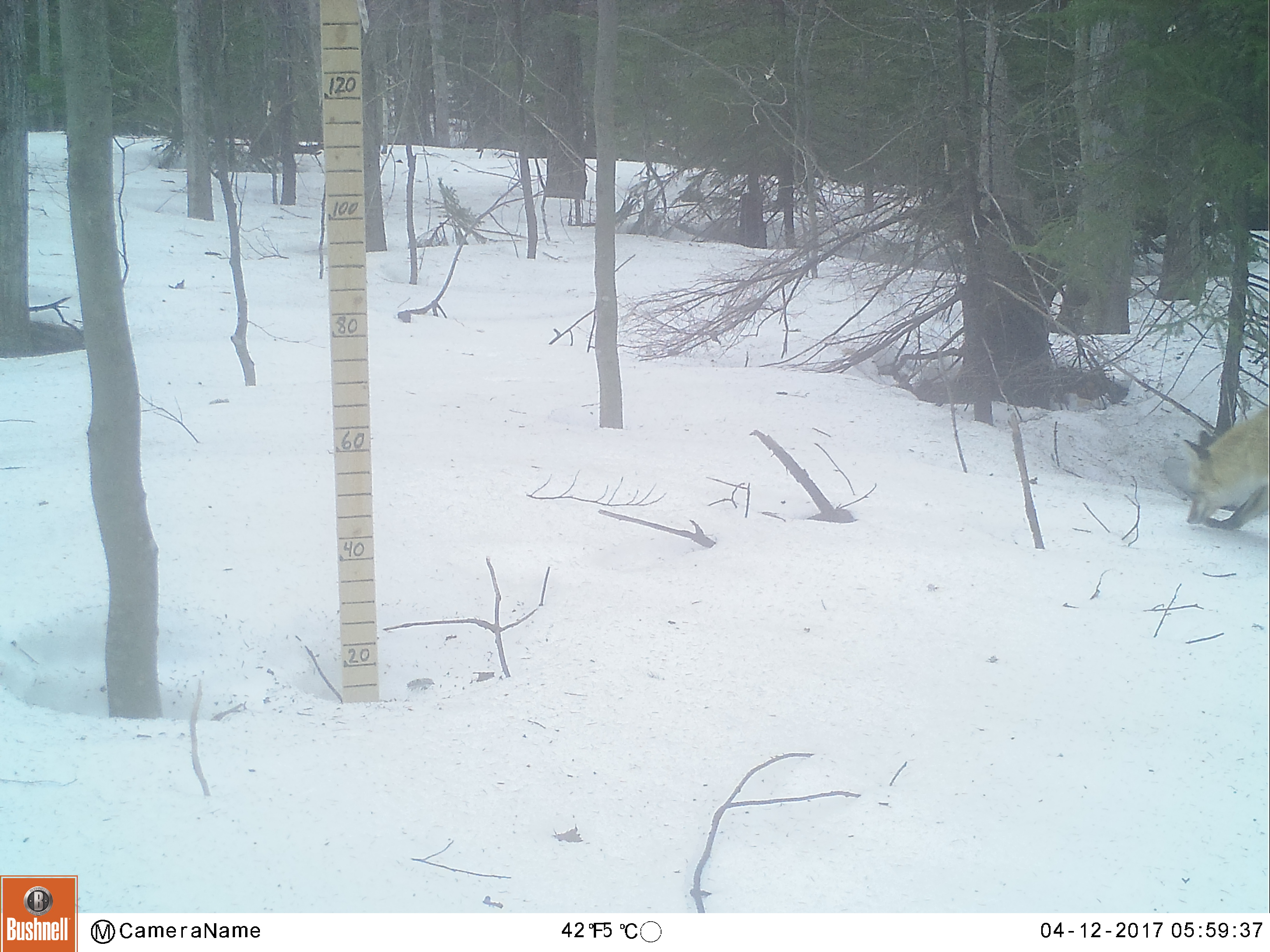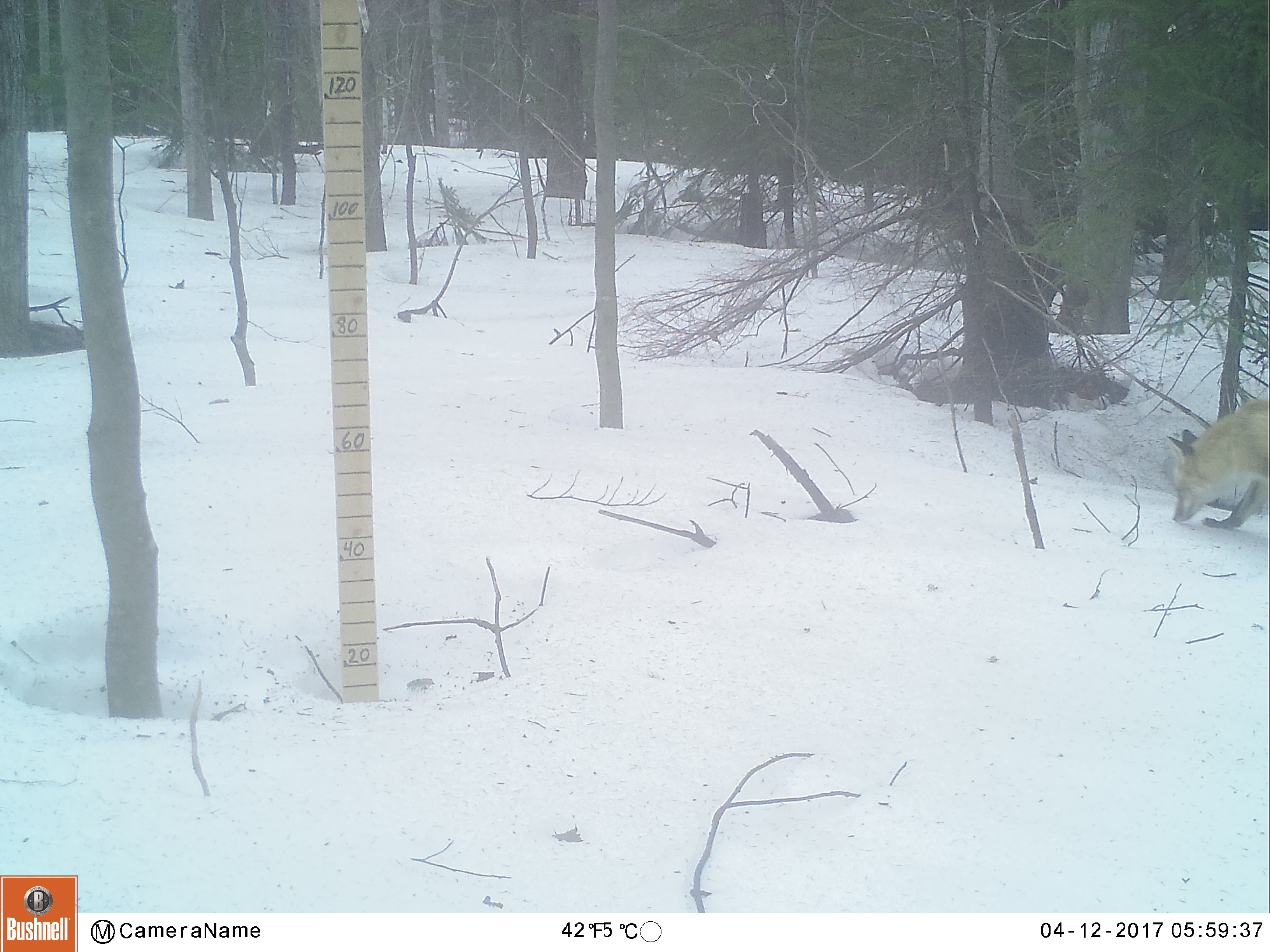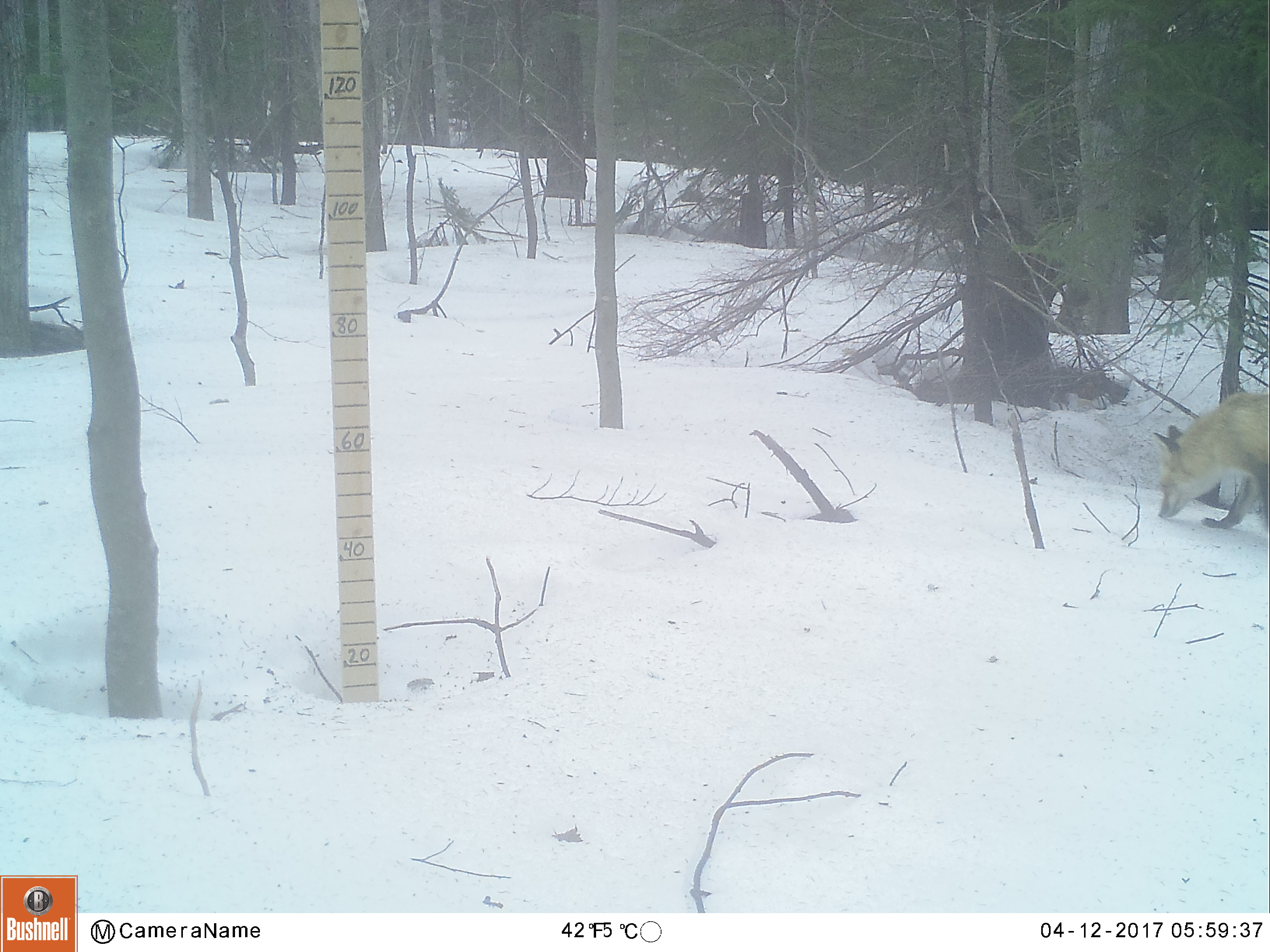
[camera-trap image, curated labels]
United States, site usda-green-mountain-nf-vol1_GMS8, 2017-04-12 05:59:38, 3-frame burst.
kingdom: Animalia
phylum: Chordata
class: Mammalia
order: Carnivora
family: Canidae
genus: Vulpes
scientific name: Vulpes vulpes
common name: red fox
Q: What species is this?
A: Red fox (Vulpes vulpes).